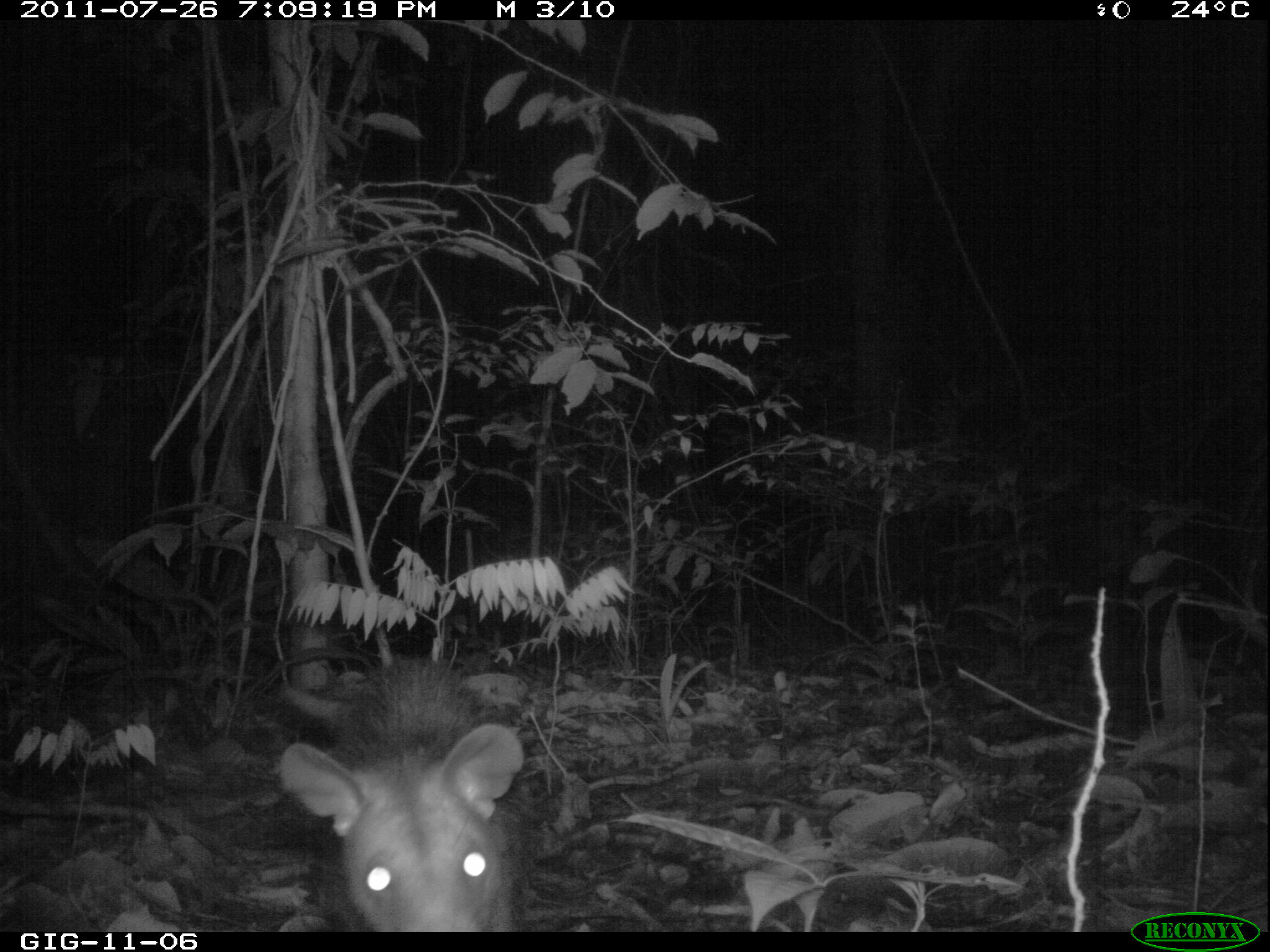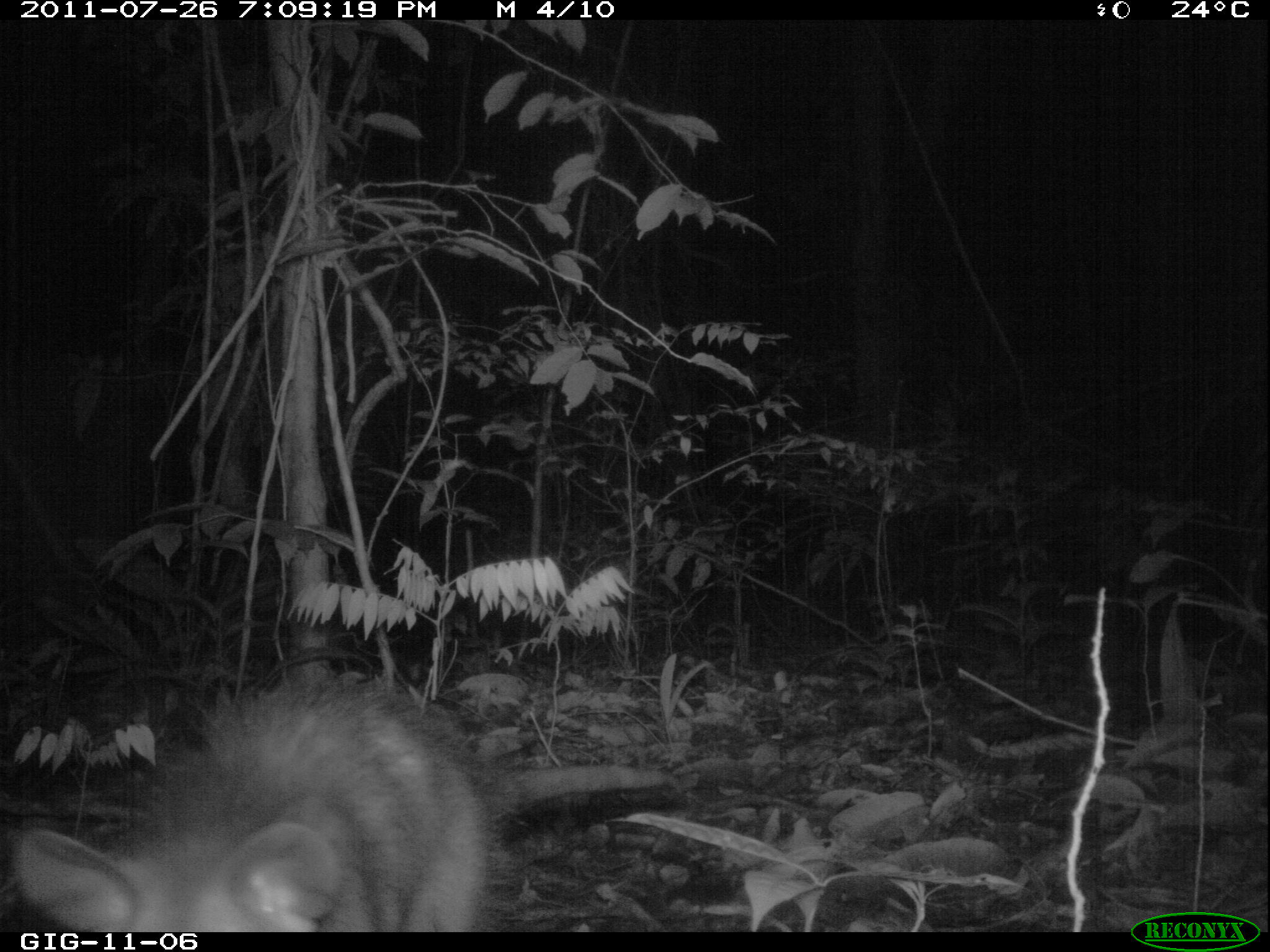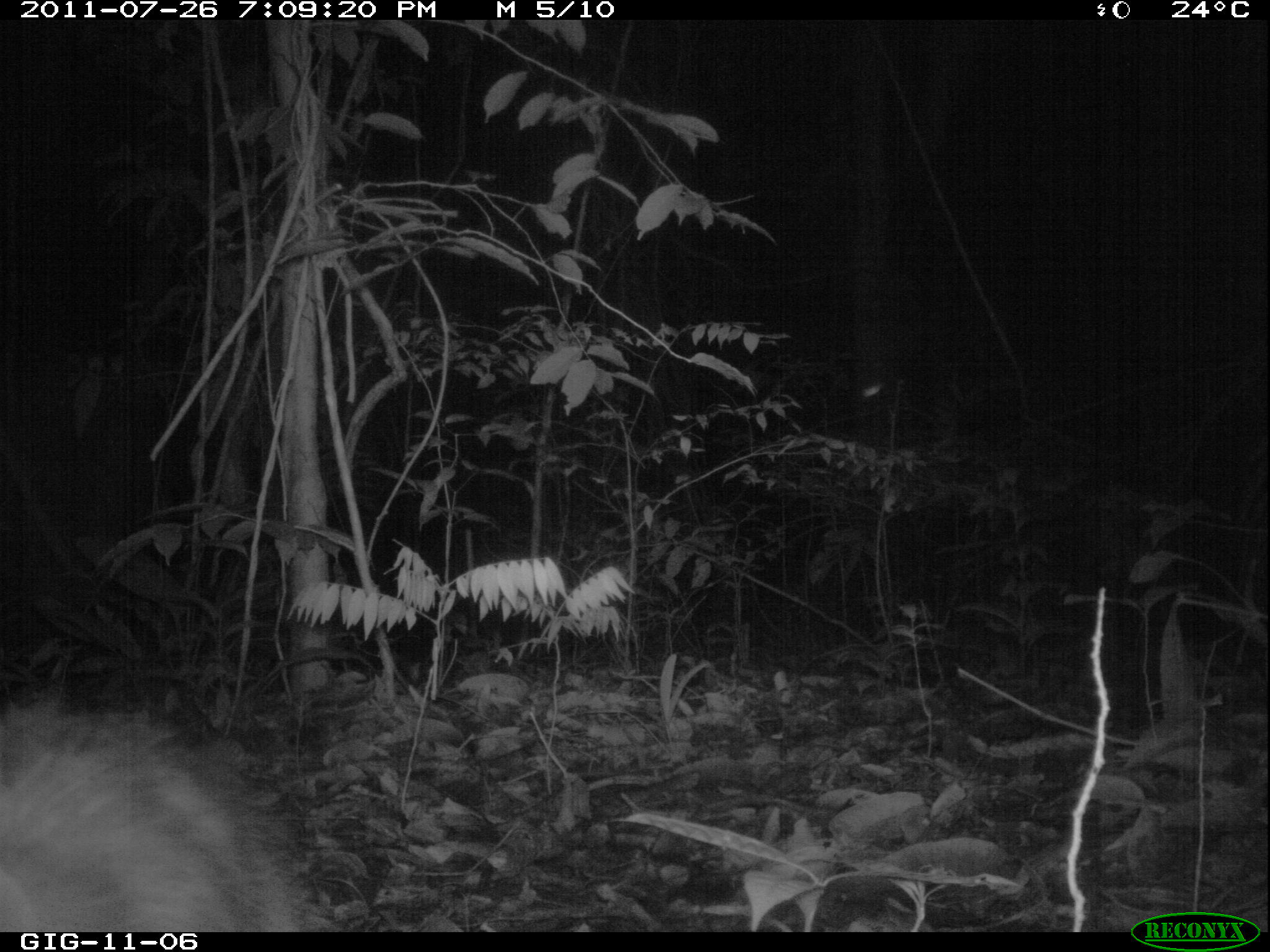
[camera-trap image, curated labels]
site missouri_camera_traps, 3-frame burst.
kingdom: Animalia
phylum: Chordata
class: Mammalia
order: Didelphimorphia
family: Didelphidae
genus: Didelphis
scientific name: Didelphis marsupialis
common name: common opossum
Common opossum (Didelphis marsupialis). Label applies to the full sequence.